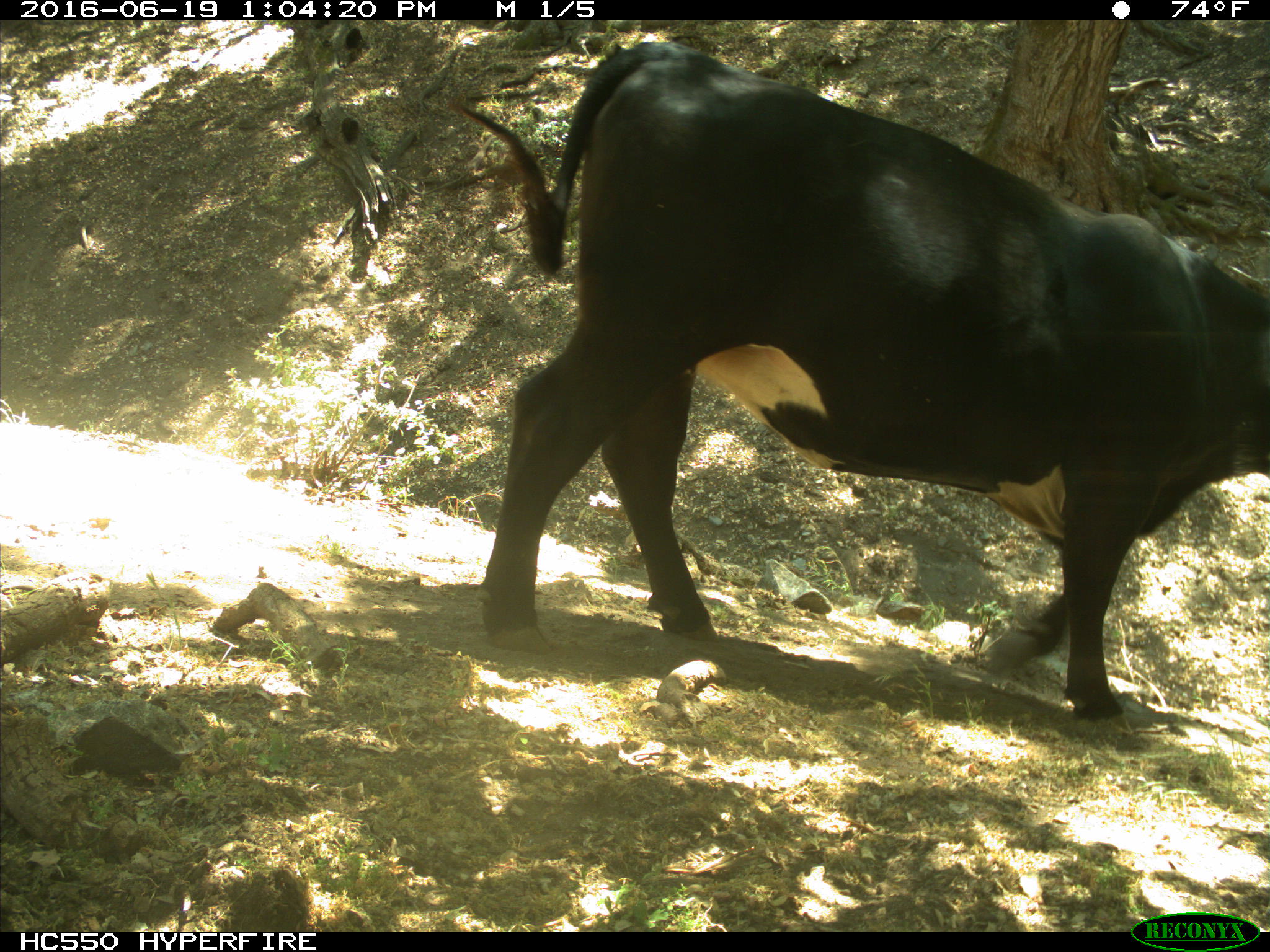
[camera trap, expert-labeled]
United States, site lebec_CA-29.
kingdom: Animalia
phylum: Chordata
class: Mammalia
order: Artiodactyla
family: Bovidae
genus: Bos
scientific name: Bos taurus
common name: domestic cow